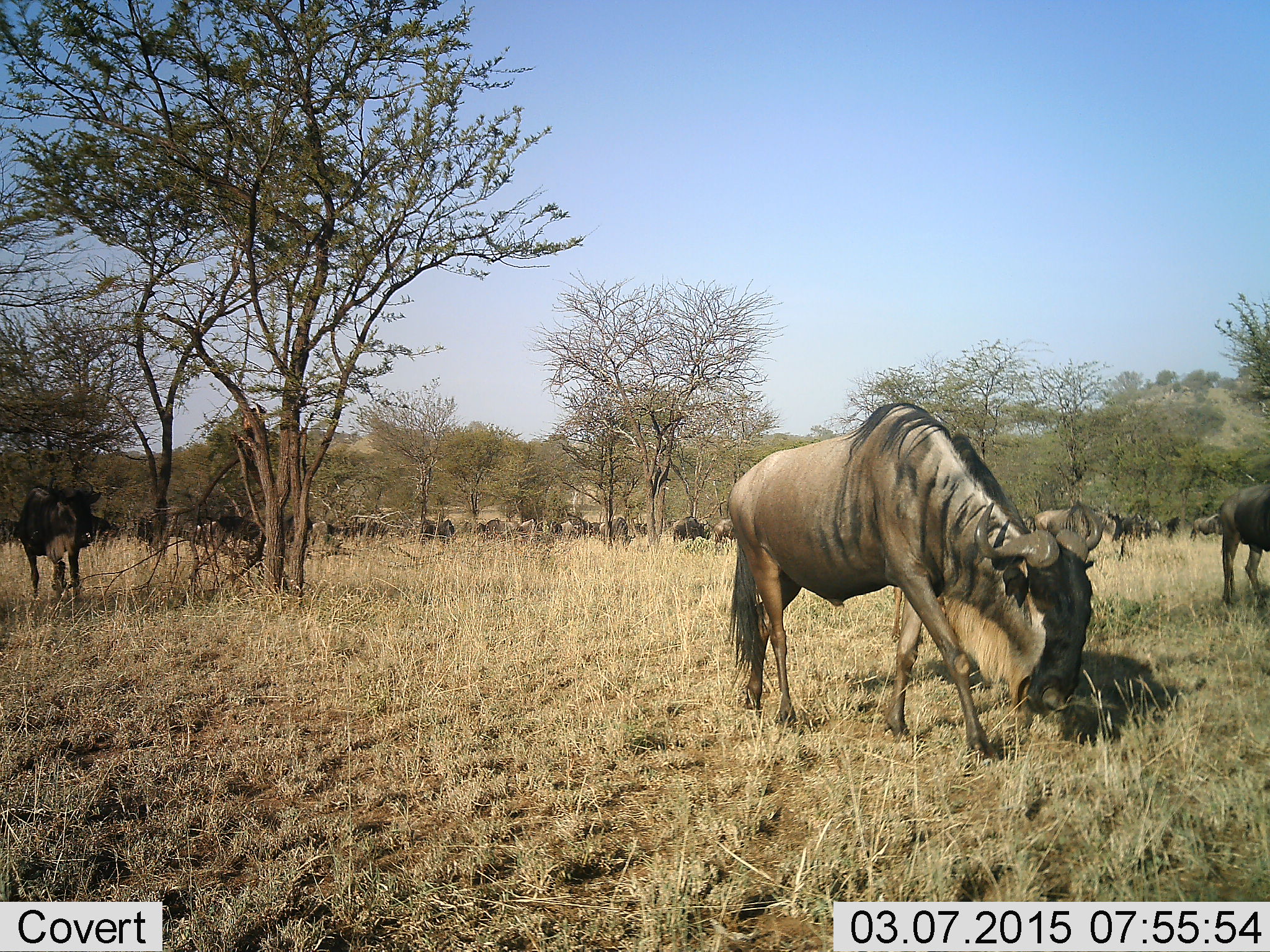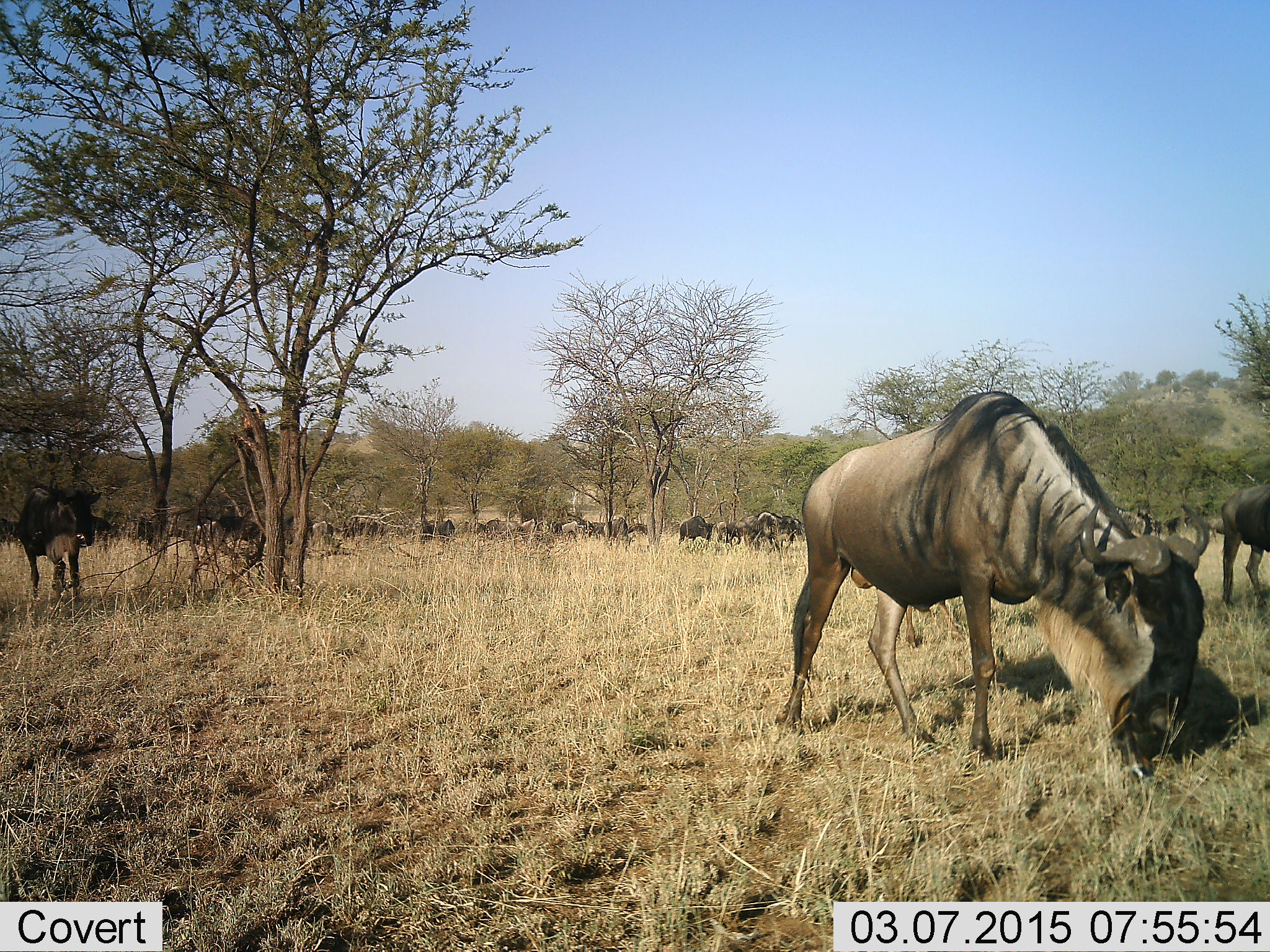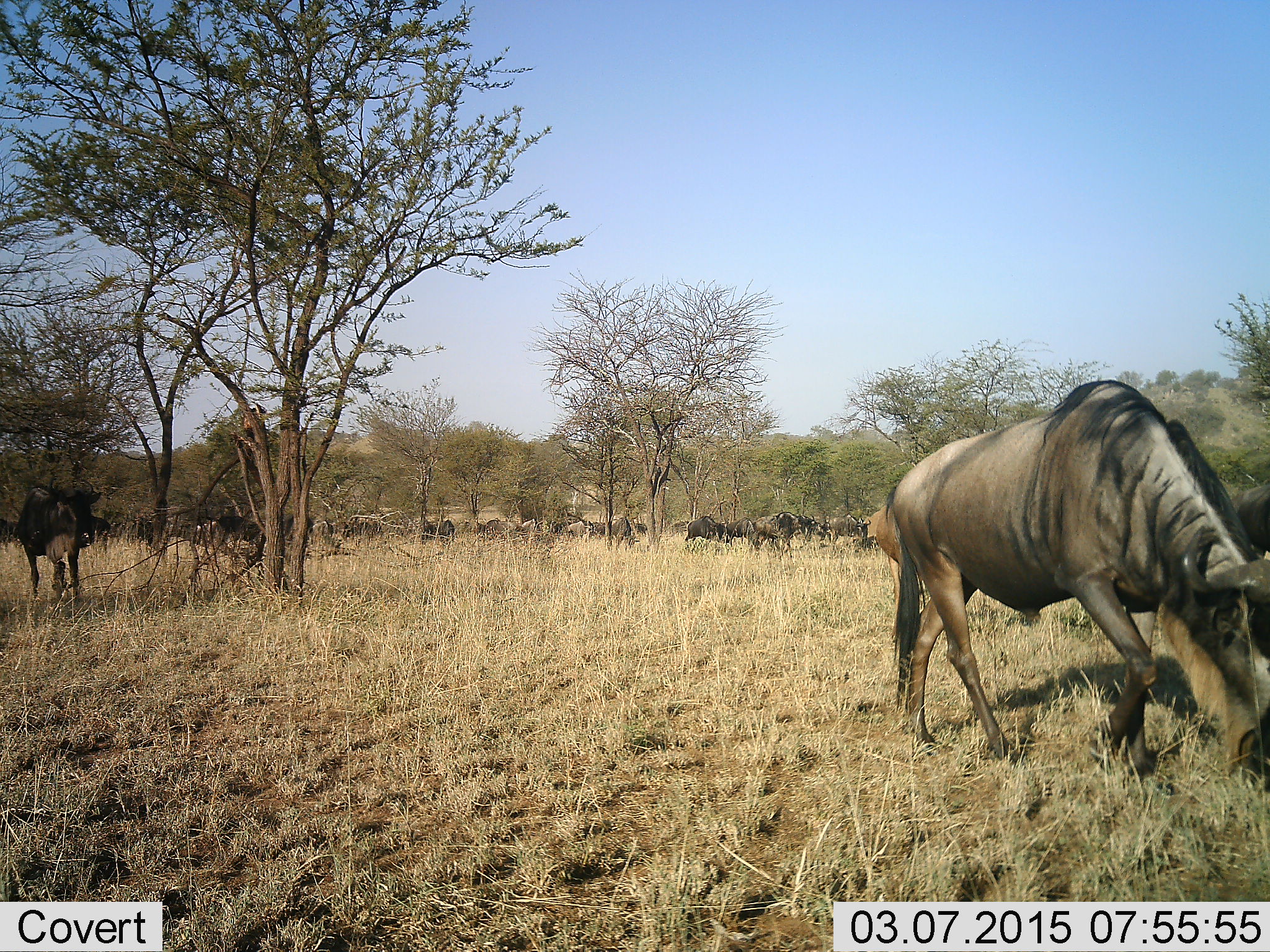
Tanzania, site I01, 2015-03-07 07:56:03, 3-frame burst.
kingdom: Animalia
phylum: Chordata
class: Mammalia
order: Artiodactyla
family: Bovidae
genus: Connochaetes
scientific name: Connochaetes taurinus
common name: blue wildebeest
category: wildebeest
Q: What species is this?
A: Wildebeest (blue wildebeest) (Connochaetes taurinus).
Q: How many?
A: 11-50.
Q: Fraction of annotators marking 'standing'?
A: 40%.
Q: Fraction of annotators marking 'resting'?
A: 0%.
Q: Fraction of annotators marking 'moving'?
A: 70%.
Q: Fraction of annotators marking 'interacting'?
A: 0%.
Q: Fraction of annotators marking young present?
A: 0%.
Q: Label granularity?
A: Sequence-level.